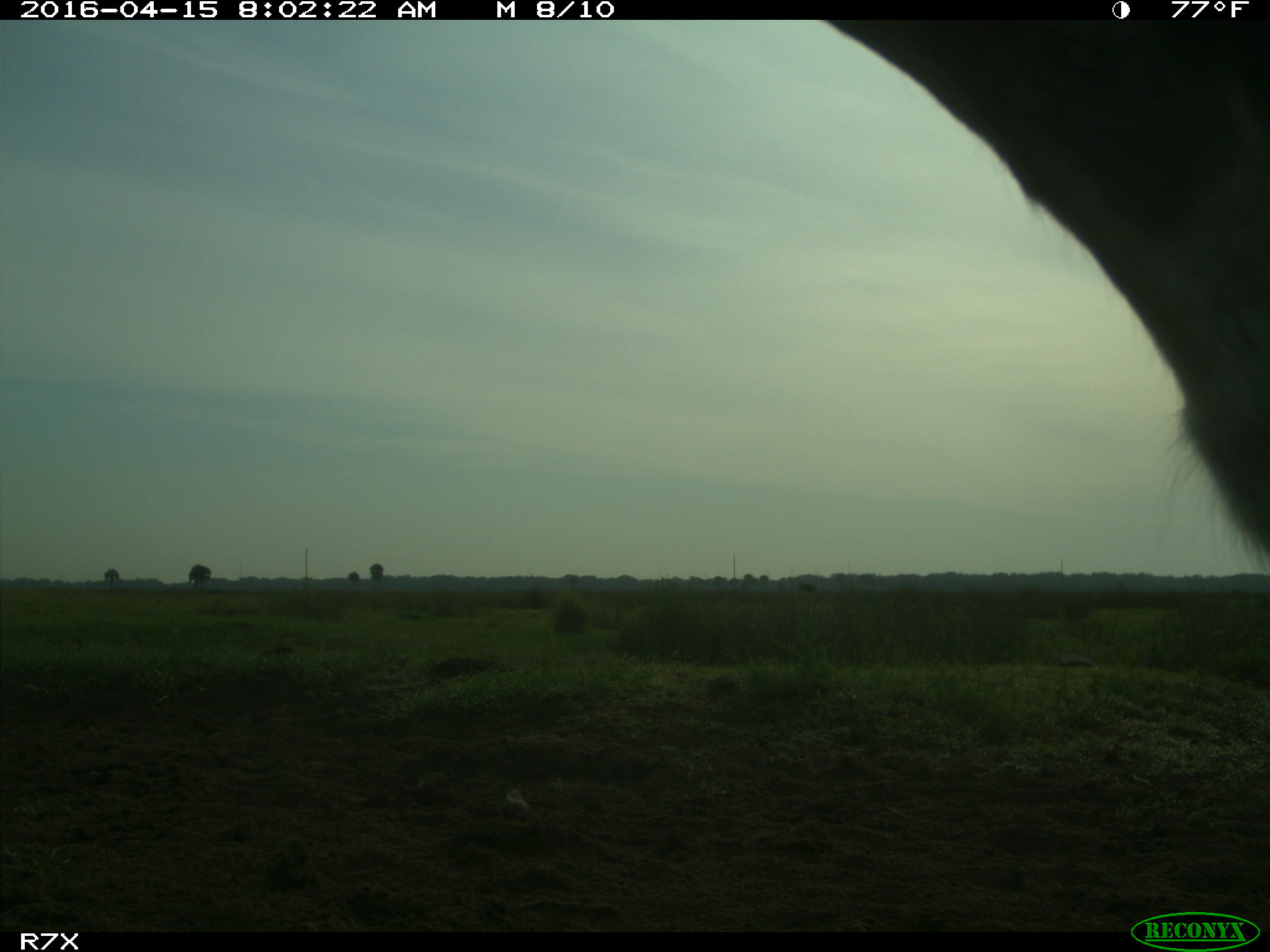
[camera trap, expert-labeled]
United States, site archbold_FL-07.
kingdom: Animalia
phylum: Chordata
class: Mammalia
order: Artiodactyla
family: Bovidae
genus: Bos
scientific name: Bos taurus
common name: domestic cow